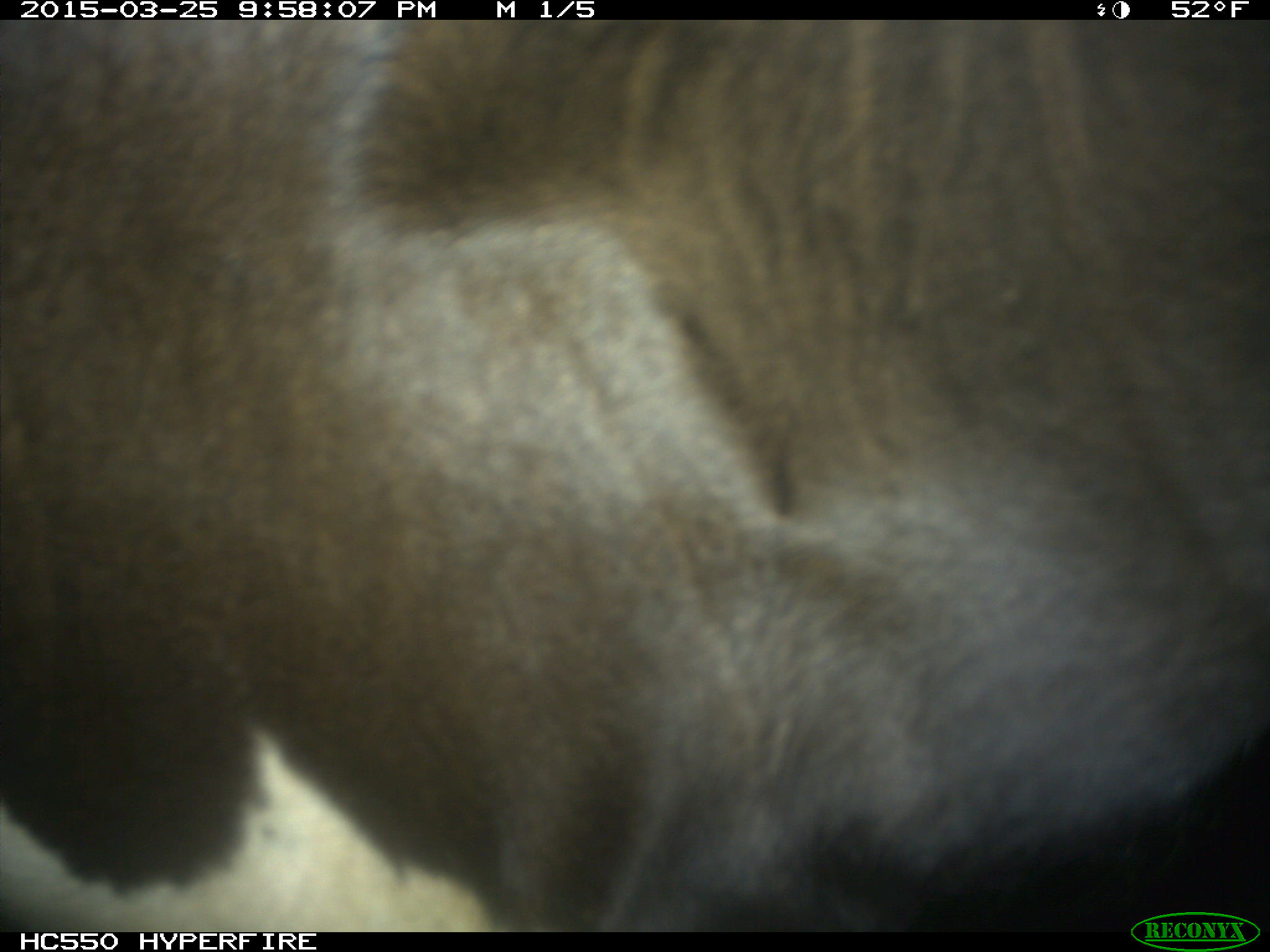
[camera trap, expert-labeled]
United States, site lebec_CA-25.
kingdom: Animalia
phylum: Chordata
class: Mammalia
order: Artiodactyla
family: Bovidae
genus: Bos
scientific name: Bos taurus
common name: domestic cow